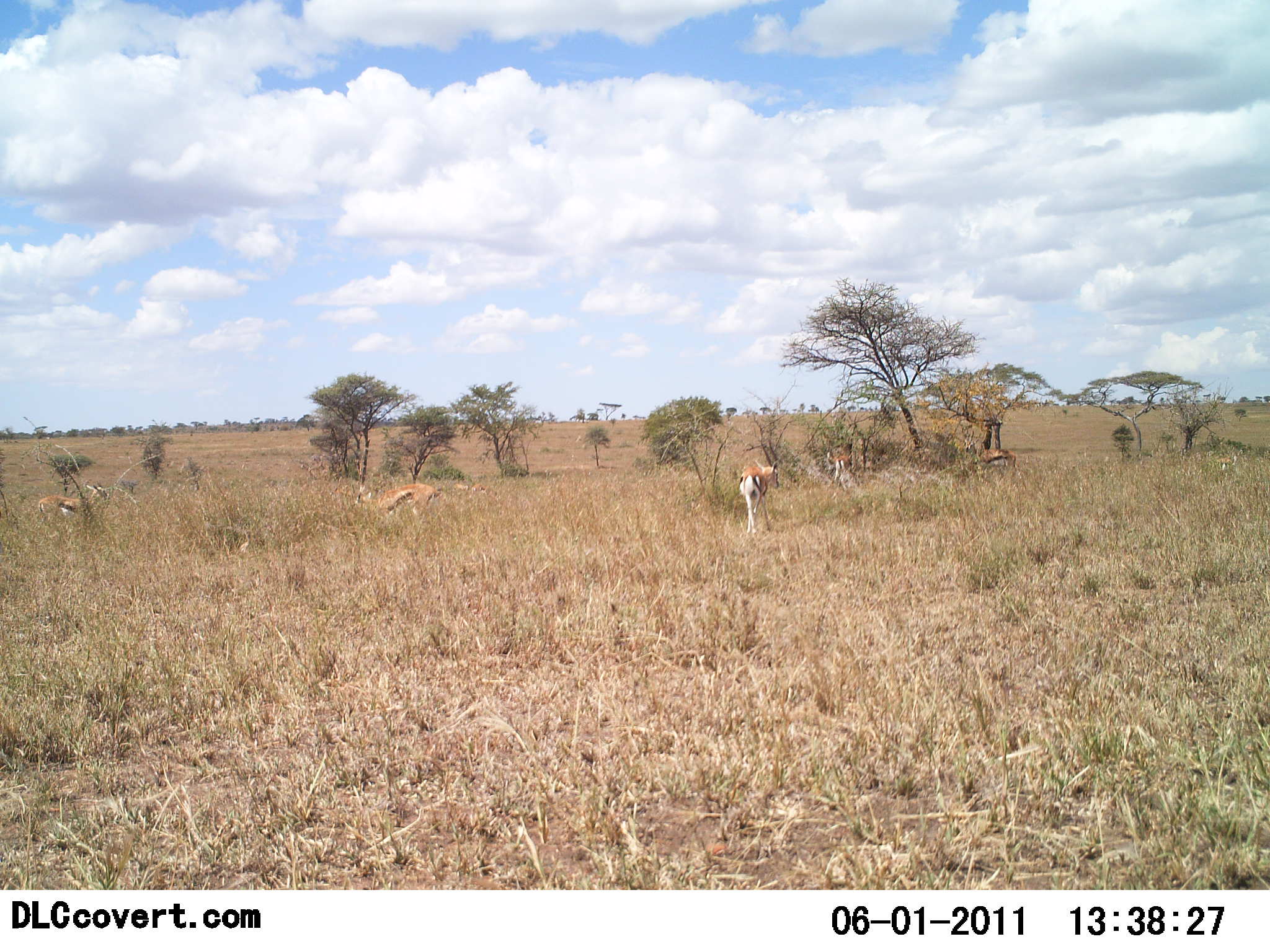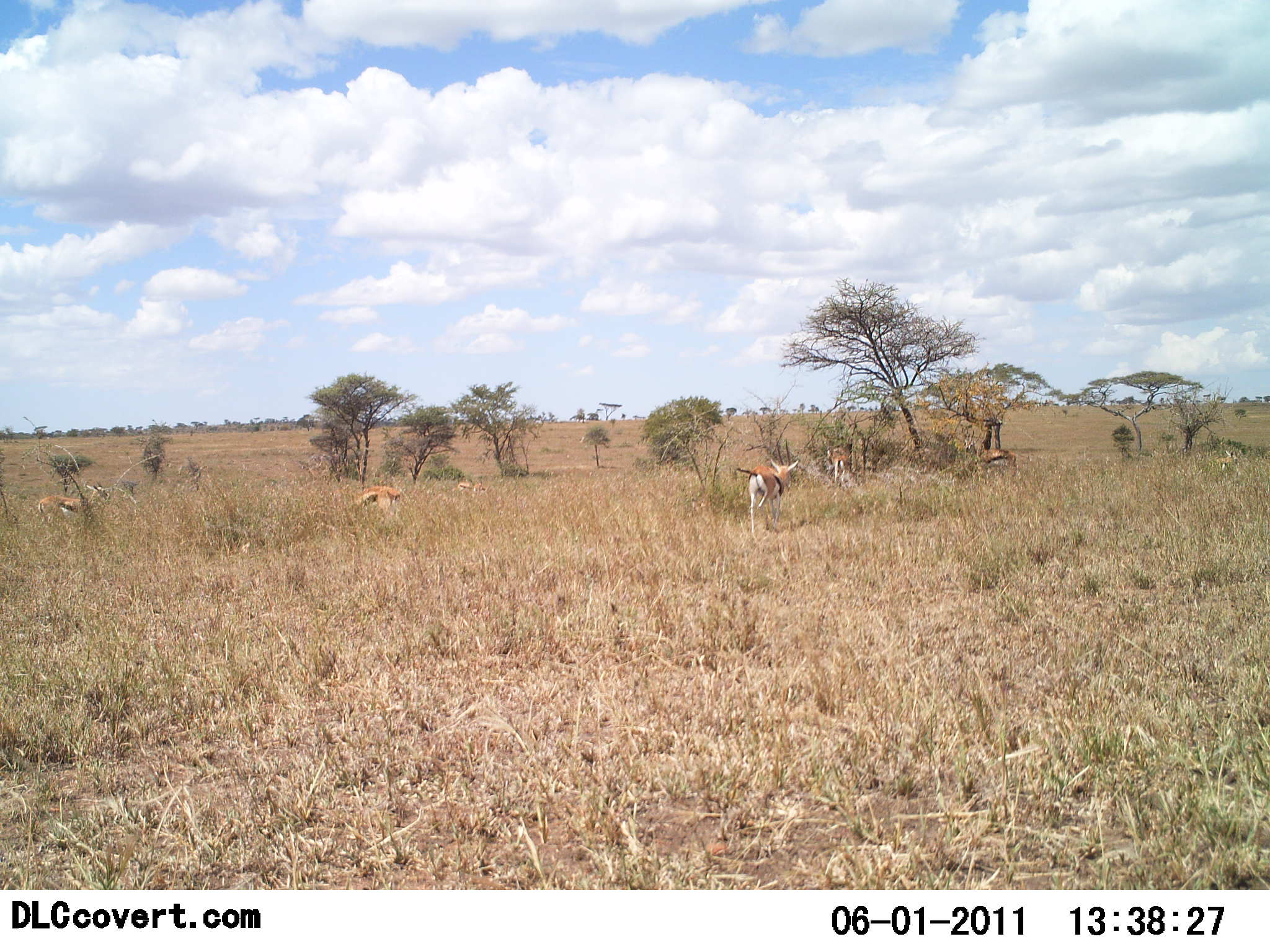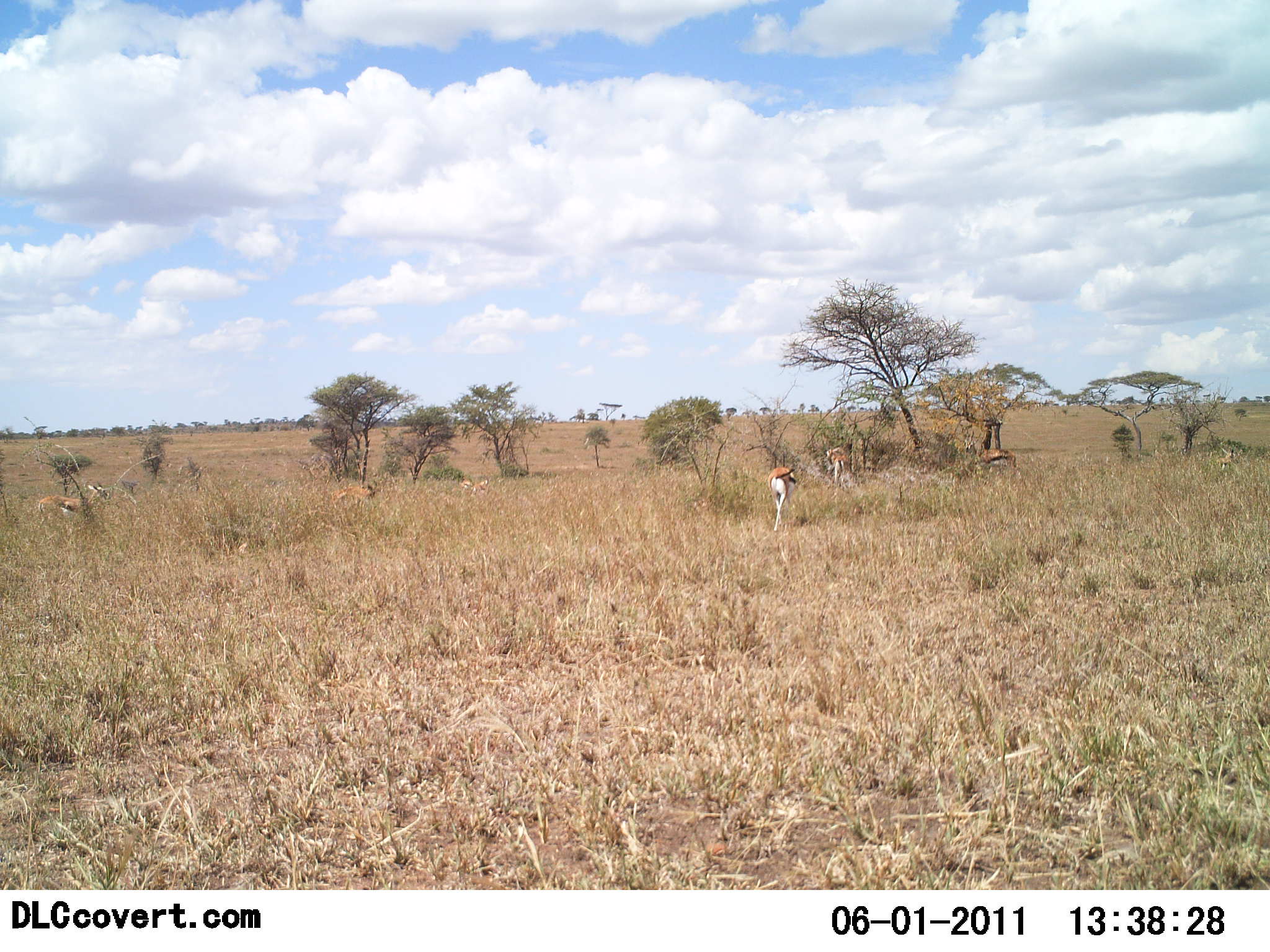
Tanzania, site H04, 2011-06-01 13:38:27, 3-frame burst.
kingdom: Animalia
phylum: Chordata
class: Mammalia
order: Artiodactyla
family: Bovidae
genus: Eudorcas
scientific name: Eudorcas thomsonii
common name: thomson's gazelle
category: gazellethomsons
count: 5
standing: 50%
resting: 0%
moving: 75%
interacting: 0%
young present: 0%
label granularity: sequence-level